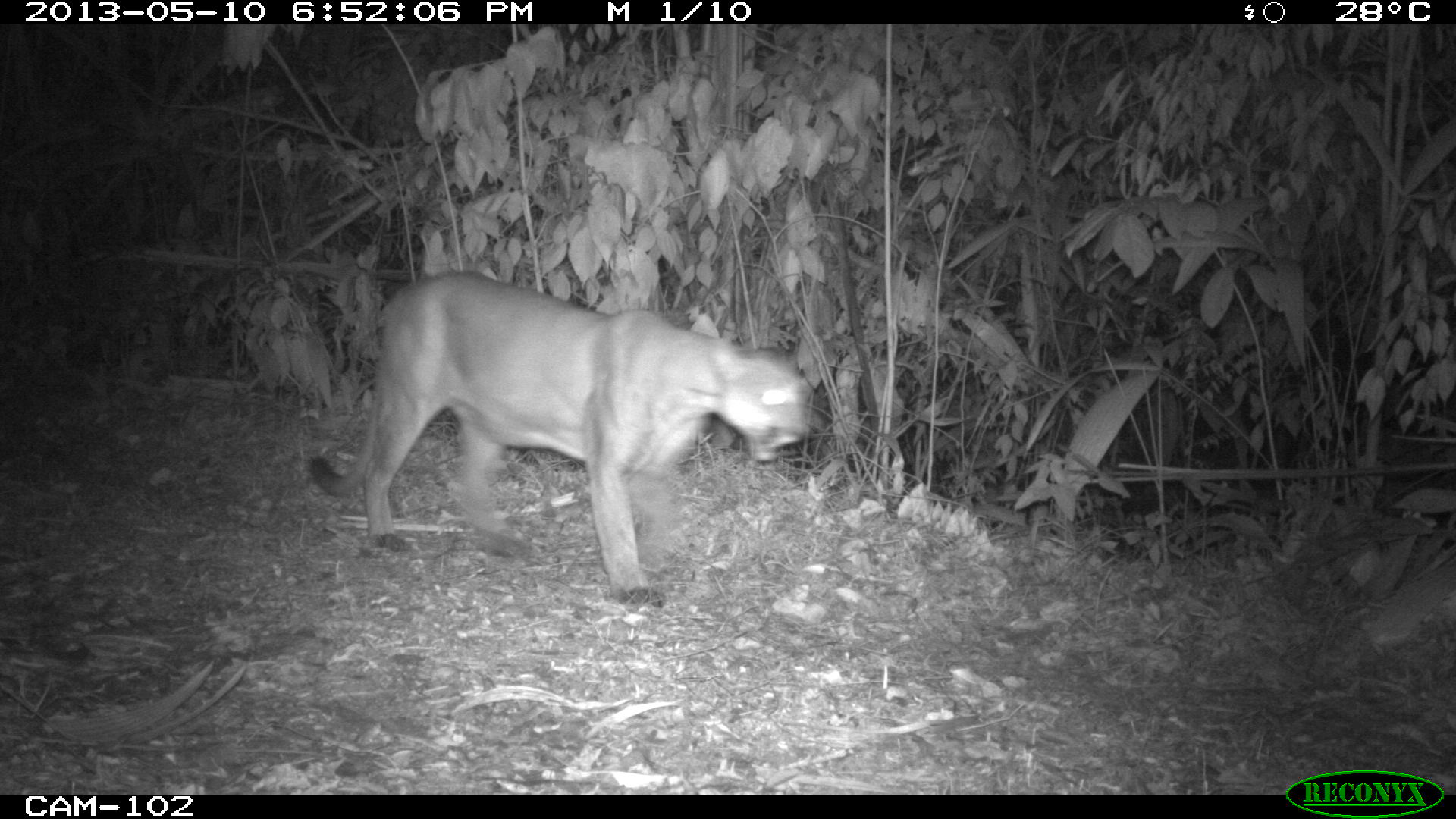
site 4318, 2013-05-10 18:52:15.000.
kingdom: Animalia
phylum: Chordata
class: Mammalia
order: Carnivora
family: Felidae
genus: Puma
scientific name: Puma concolor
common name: mountain lion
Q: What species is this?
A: Puma concolor (mountain lion).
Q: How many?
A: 1.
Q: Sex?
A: Male.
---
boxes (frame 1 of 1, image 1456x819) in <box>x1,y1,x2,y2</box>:
puma concolor: <box>302,264,816,605</box>